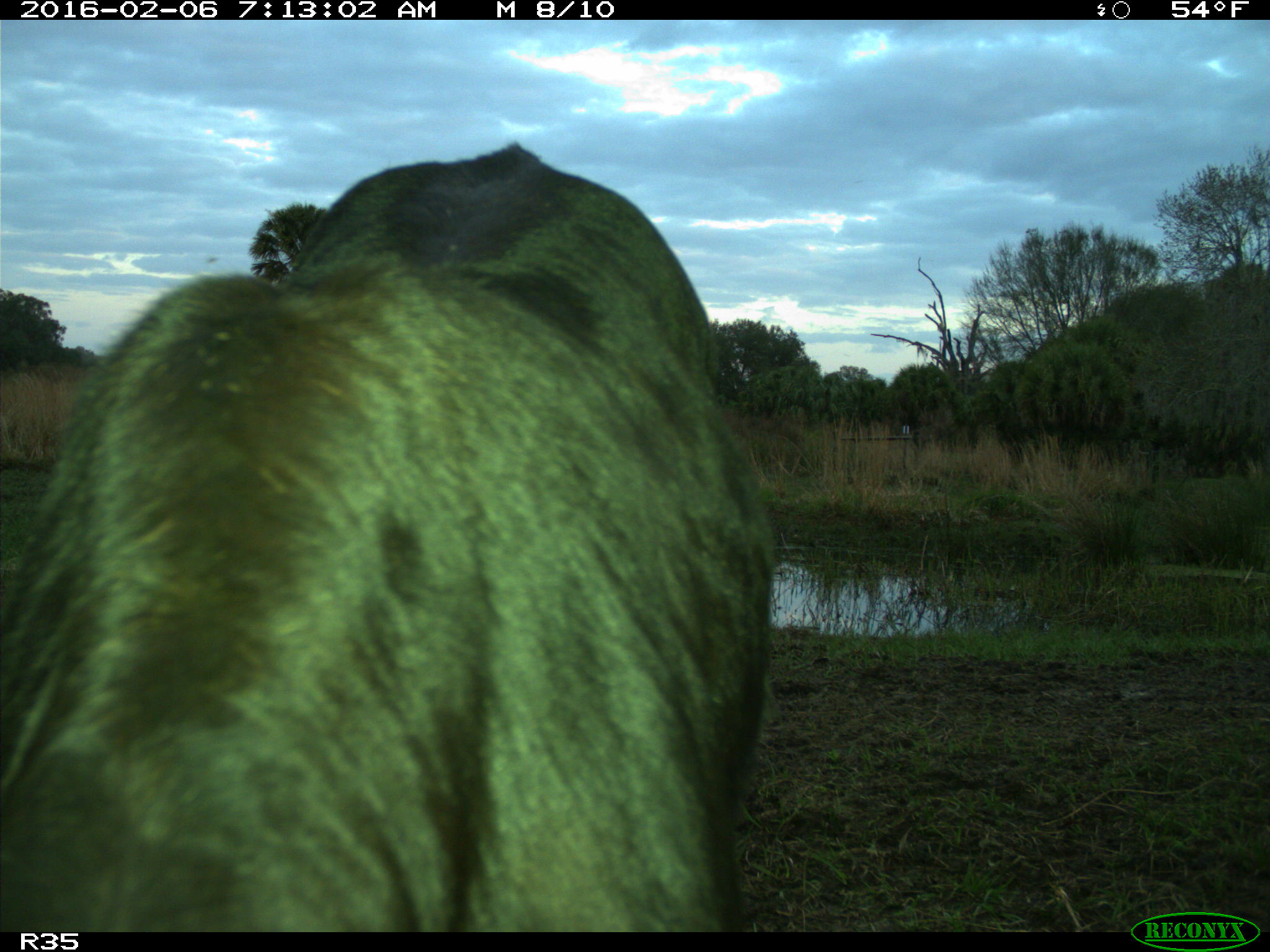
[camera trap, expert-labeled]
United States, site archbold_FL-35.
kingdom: Animalia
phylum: Chordata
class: Mammalia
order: Artiodactyla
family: Bovidae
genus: Bos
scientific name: Bos taurus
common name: domestic cow